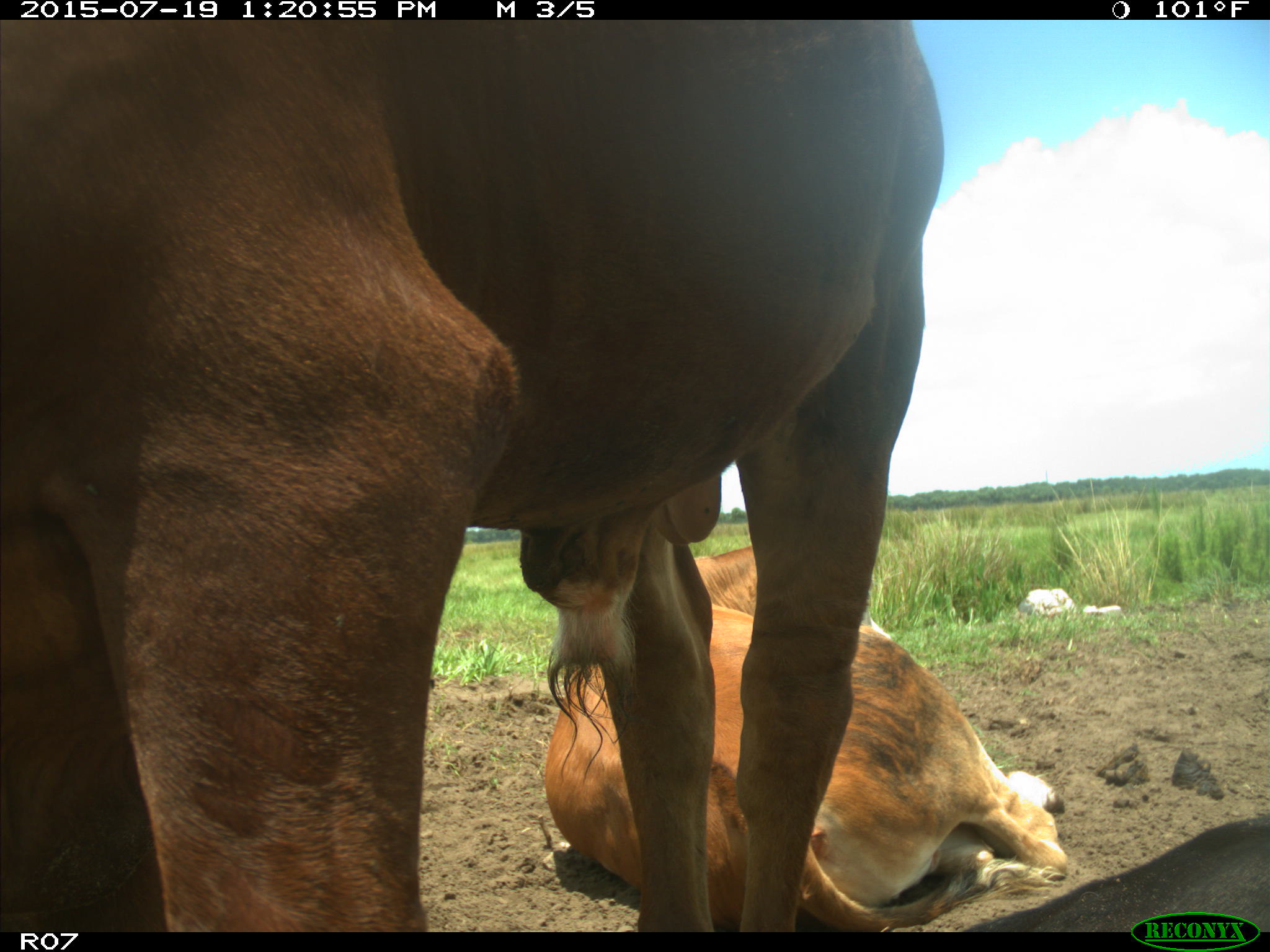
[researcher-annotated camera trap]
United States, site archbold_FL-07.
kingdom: Animalia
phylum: Chordata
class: Mammalia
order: Artiodactyla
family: Bovidae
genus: Bos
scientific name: Bos taurus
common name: domestic cow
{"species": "Bos taurus (domestic cow)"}